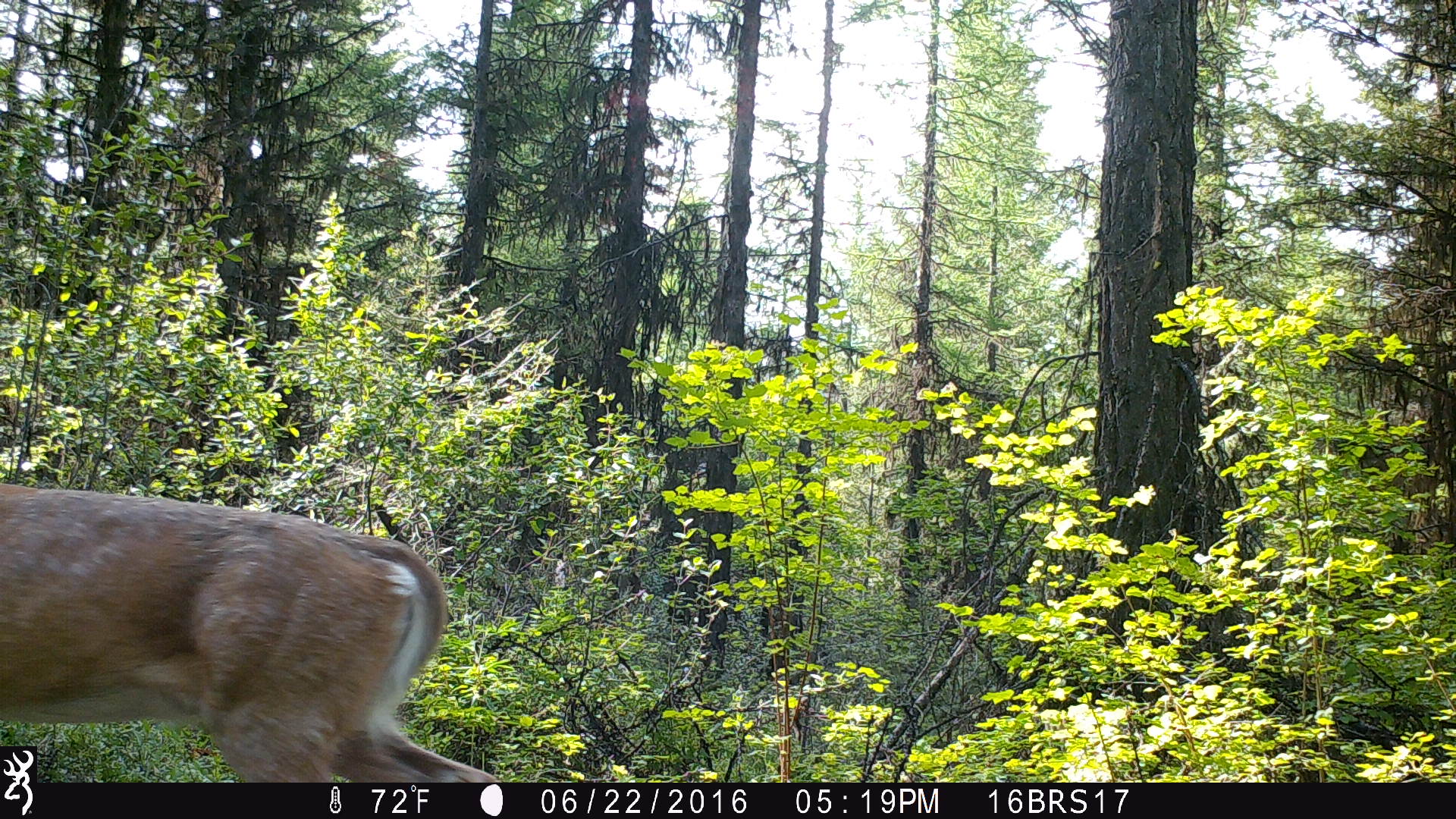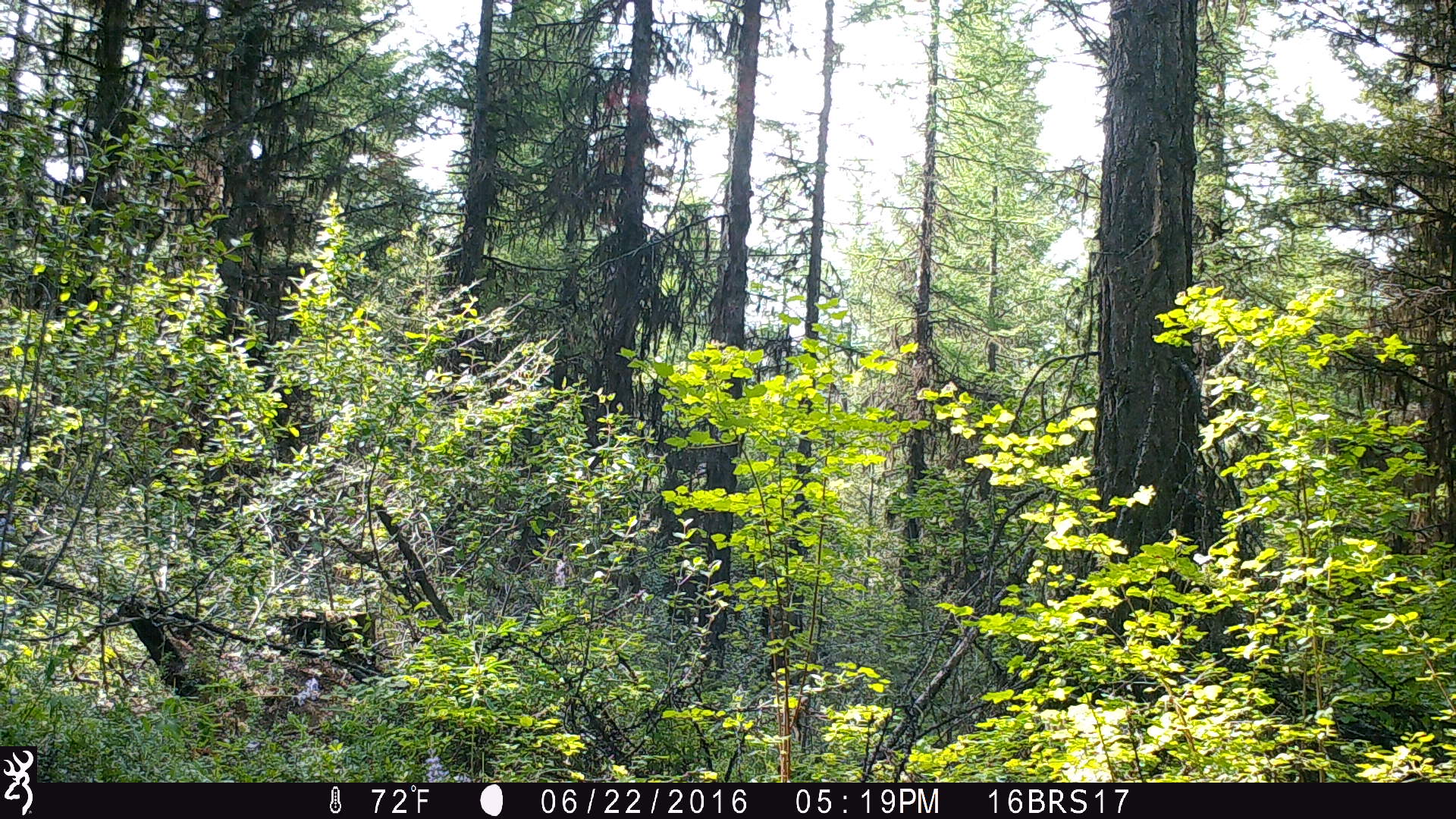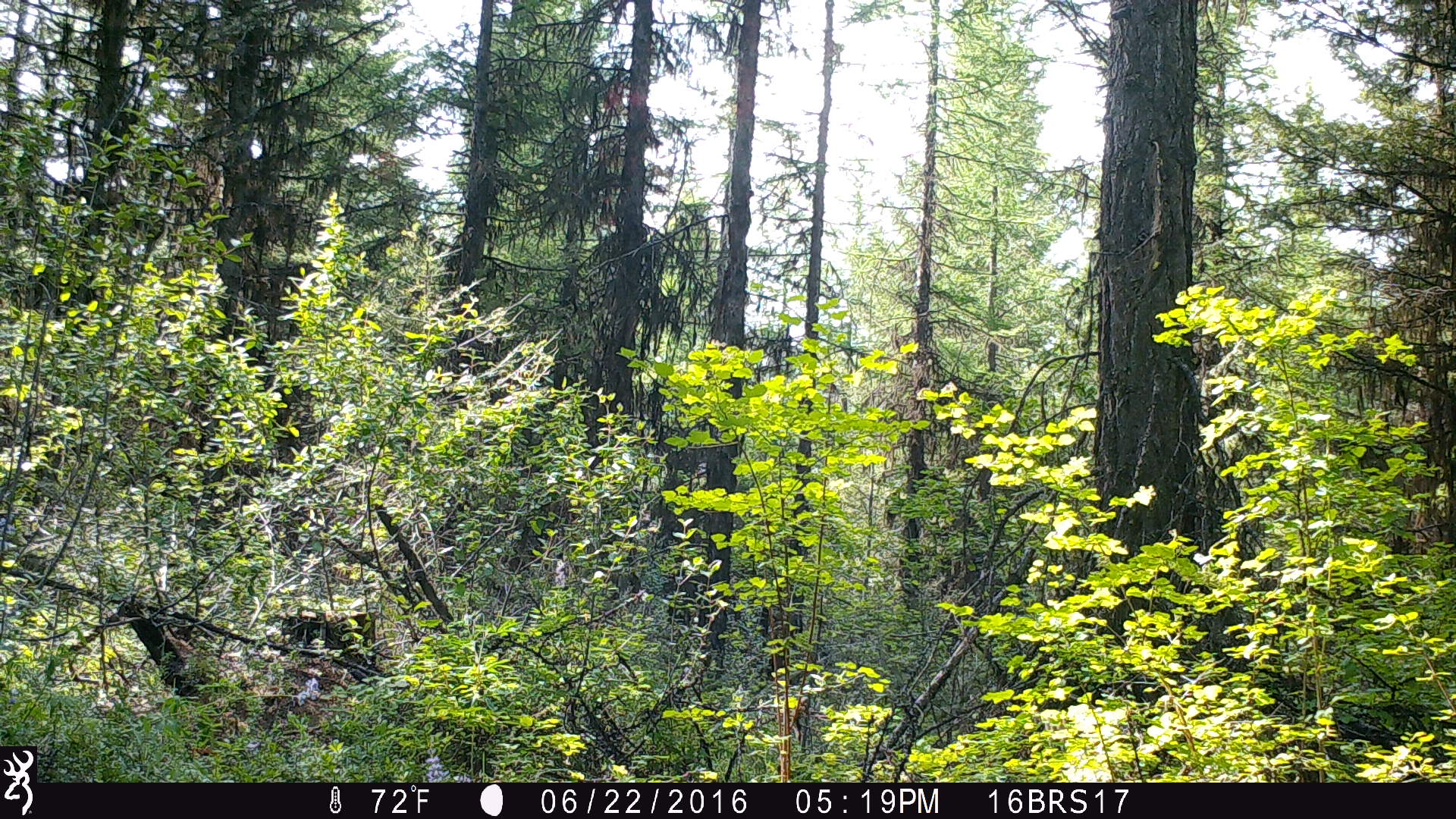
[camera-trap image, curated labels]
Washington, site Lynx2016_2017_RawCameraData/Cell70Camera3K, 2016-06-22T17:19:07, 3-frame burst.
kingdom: Animalia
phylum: Chordata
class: Mammalia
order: Artiodactyla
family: Cervidae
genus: Odocoileus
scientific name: Odocoileus virginianus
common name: white-tailed deer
Odocoileus virginianus (white-tailed deer). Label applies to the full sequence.